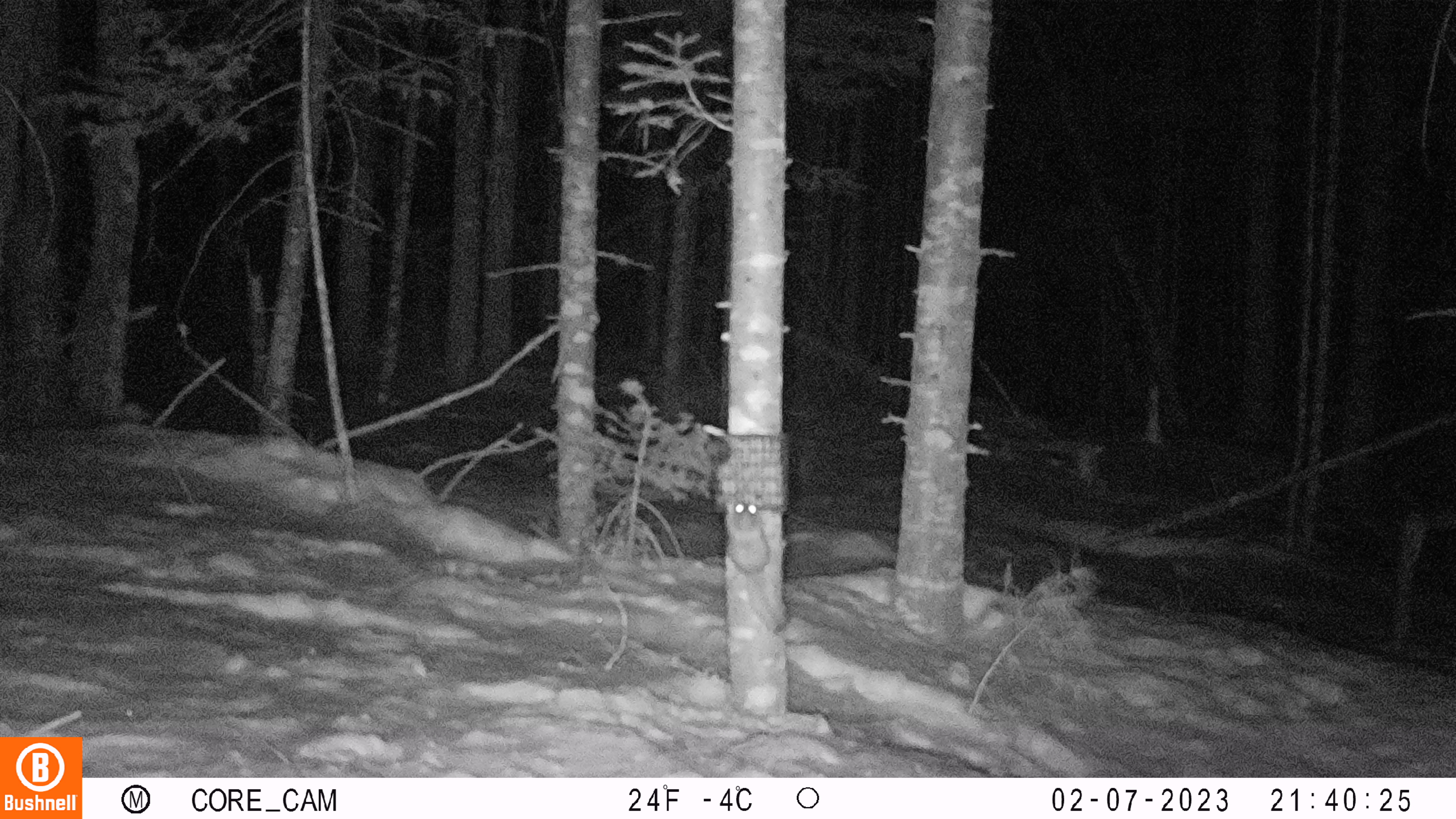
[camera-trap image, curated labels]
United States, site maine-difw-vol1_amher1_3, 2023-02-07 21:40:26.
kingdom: Animalia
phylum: Chordata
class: Mammalia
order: Rodentia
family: Sciuridae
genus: Glaucomys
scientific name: Glaucomys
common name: flying squirrel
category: flying squirrel sp.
Flying squirrel sp. (flying squirrel) (Glaucomys).